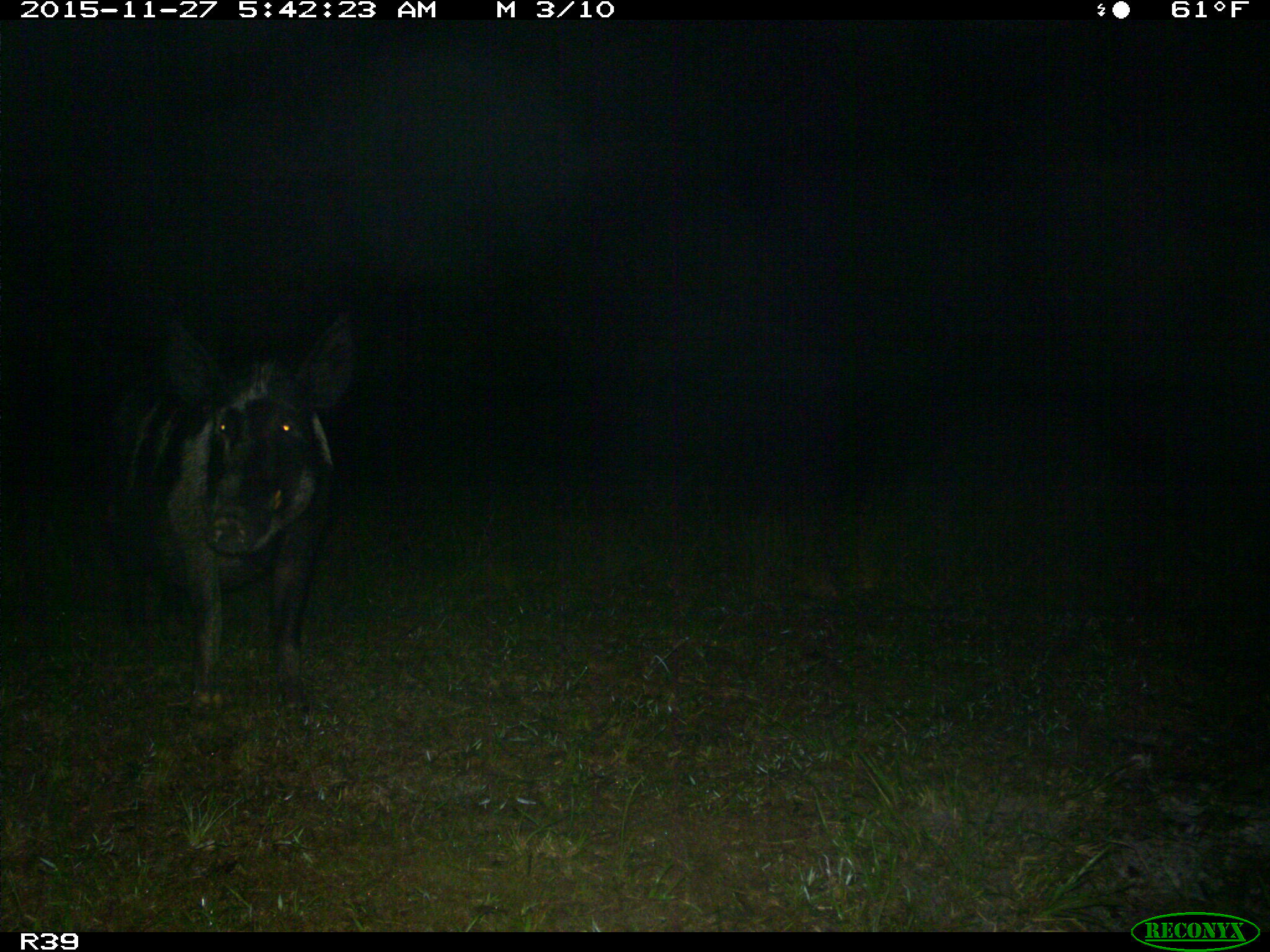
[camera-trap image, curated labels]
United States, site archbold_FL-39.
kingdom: Animalia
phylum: Chordata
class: Mammalia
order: Artiodactyla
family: Suidae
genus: Sus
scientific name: Sus scrofa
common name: wild boar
Sus scrofa (wild boar).